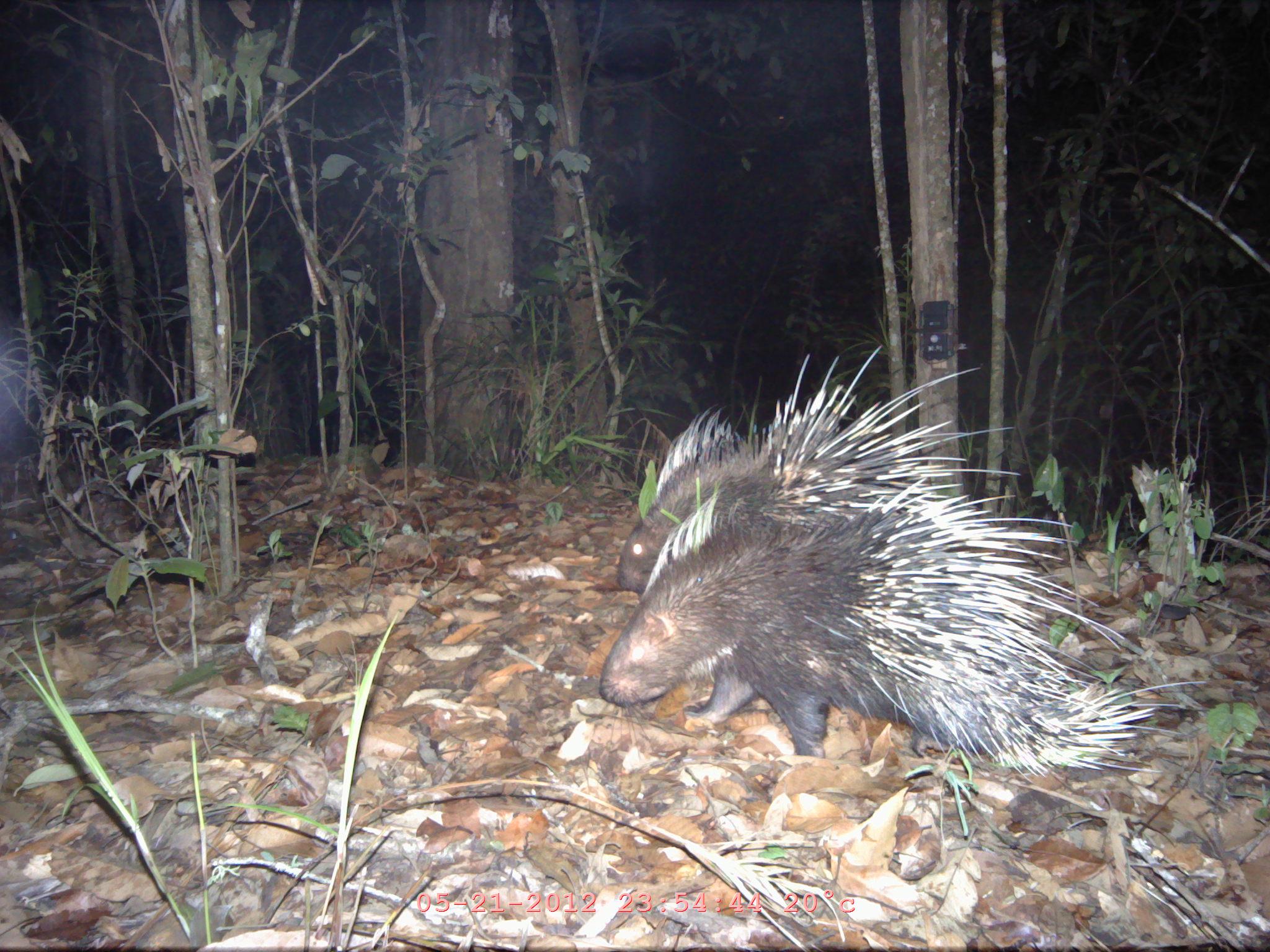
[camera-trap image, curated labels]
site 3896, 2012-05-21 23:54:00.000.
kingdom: Animalia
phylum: Chordata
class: Mammalia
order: Rodentia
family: Hystricidae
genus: Hystrix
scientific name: Hystrix brachyura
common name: east asian porcupine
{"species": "Hystrix brachyura (east asian porcupine)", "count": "2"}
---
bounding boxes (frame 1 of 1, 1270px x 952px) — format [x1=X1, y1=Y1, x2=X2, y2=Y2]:
hystrix brachyura: [x1=591, y1=493, x2=1210, y2=782]; [x1=616, y1=342, x2=1021, y2=591]